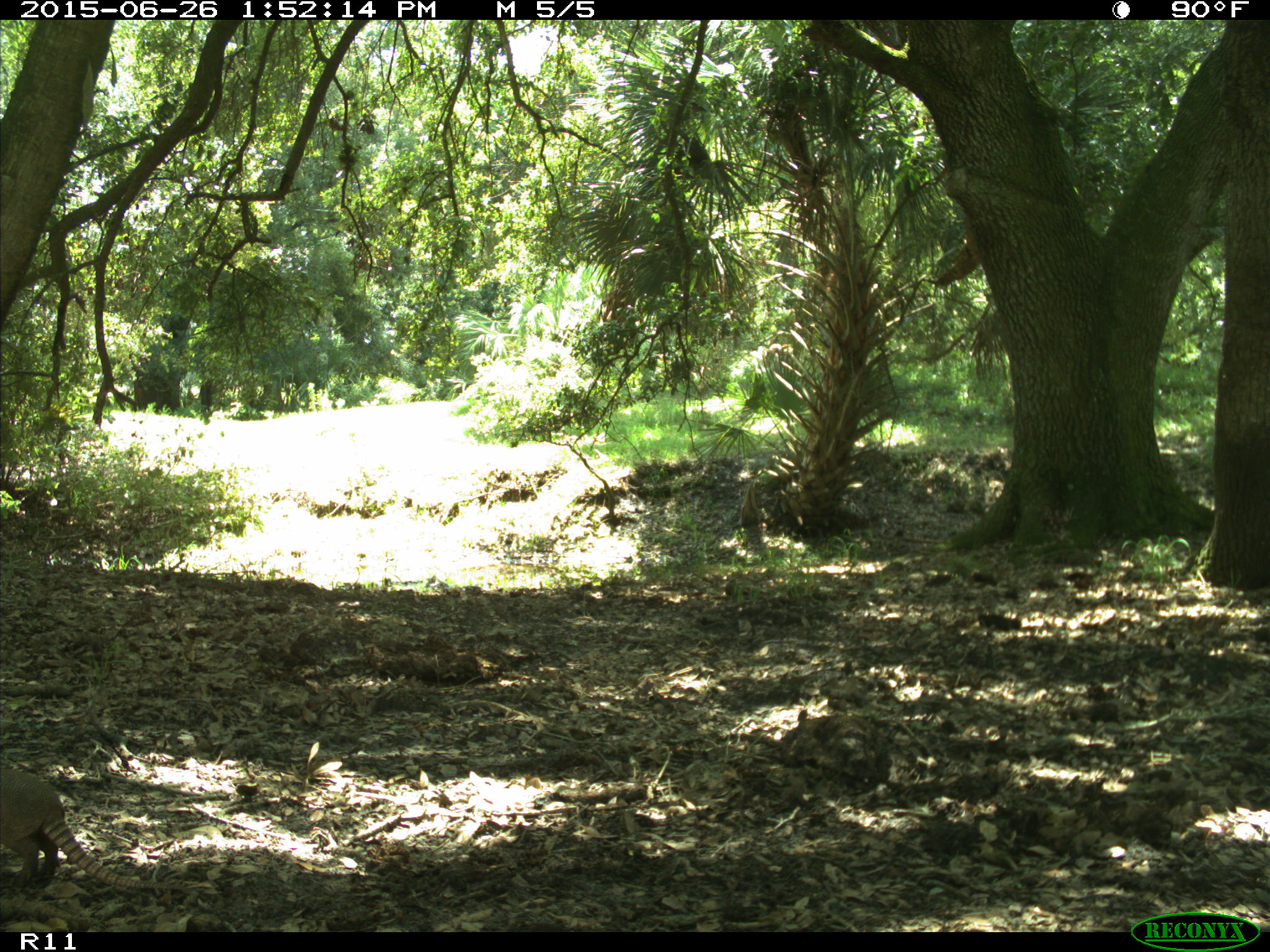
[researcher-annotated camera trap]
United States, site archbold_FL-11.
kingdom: Animalia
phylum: Chordata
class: Mammalia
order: Cingulata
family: Dasypodidae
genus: Dasypus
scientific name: Dasypus novemcinctus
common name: nine-banded armadillo